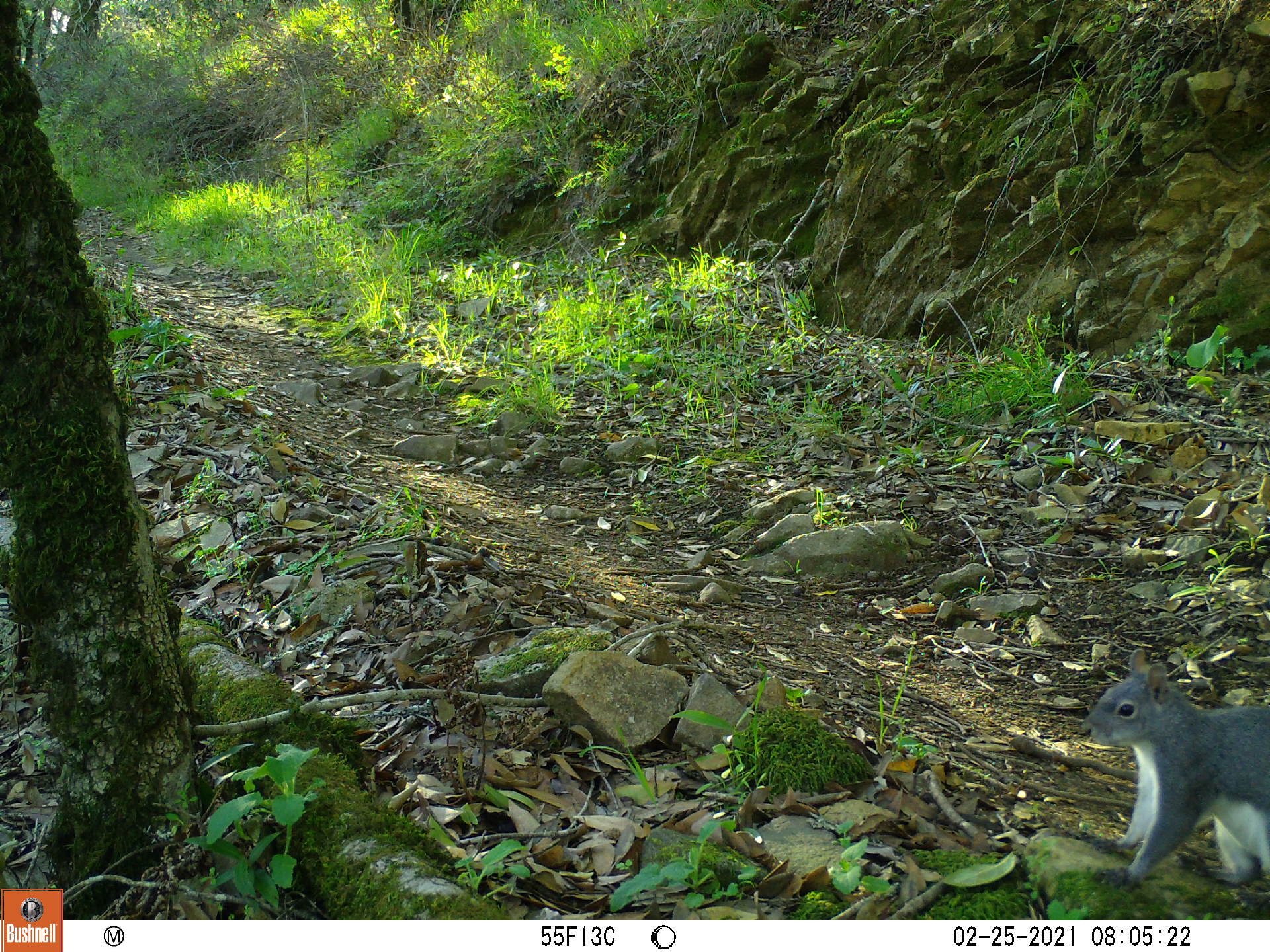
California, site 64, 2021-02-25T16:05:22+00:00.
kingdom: Animalia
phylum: Chordata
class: Mammalia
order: Rodentia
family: Sciuridae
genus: Sciurus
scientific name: Sciurus griseus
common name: western gray squirrel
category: western grey squirrel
Western grey squirrel (western gray squirrel) (Sciurus griseus).